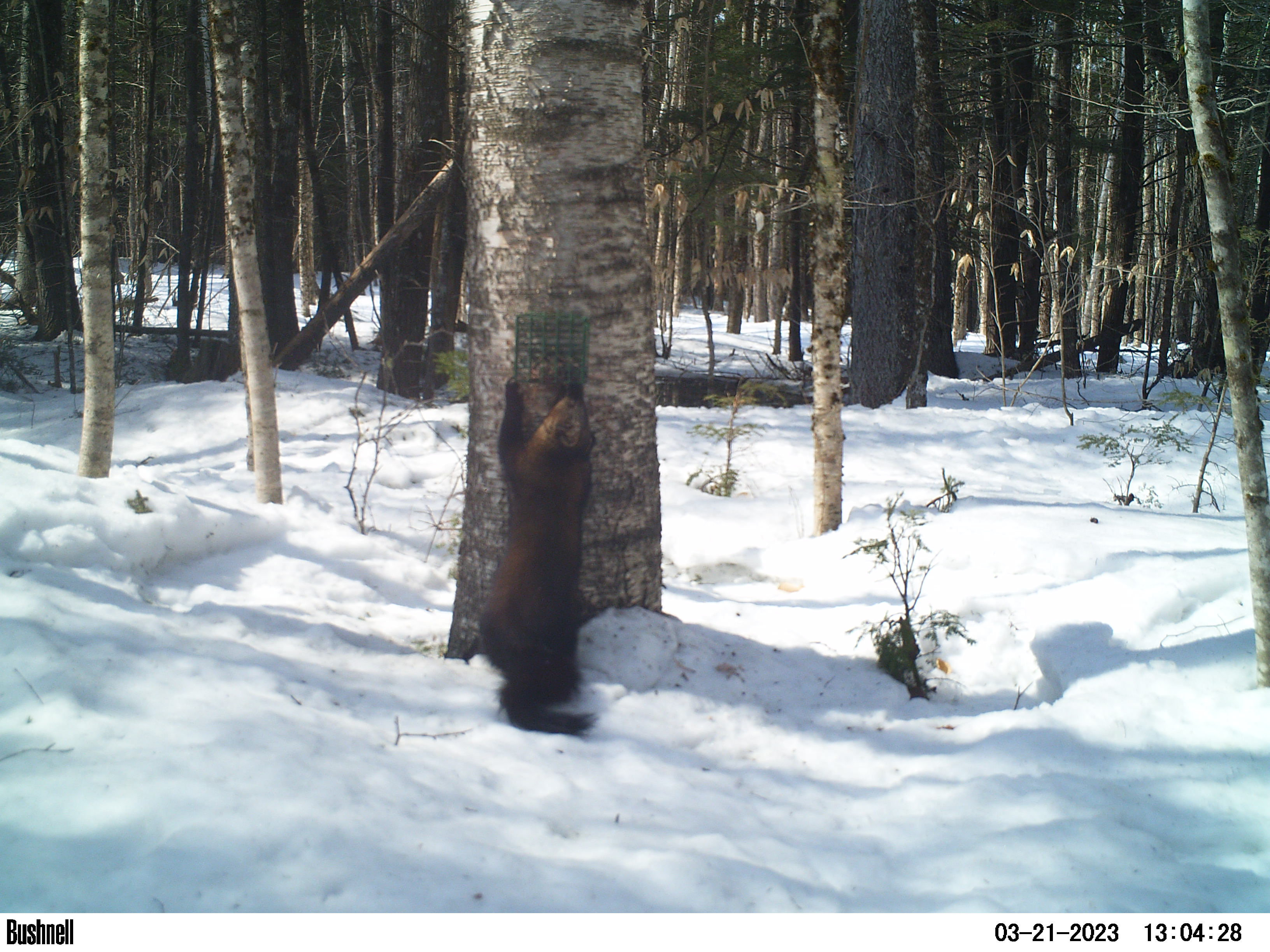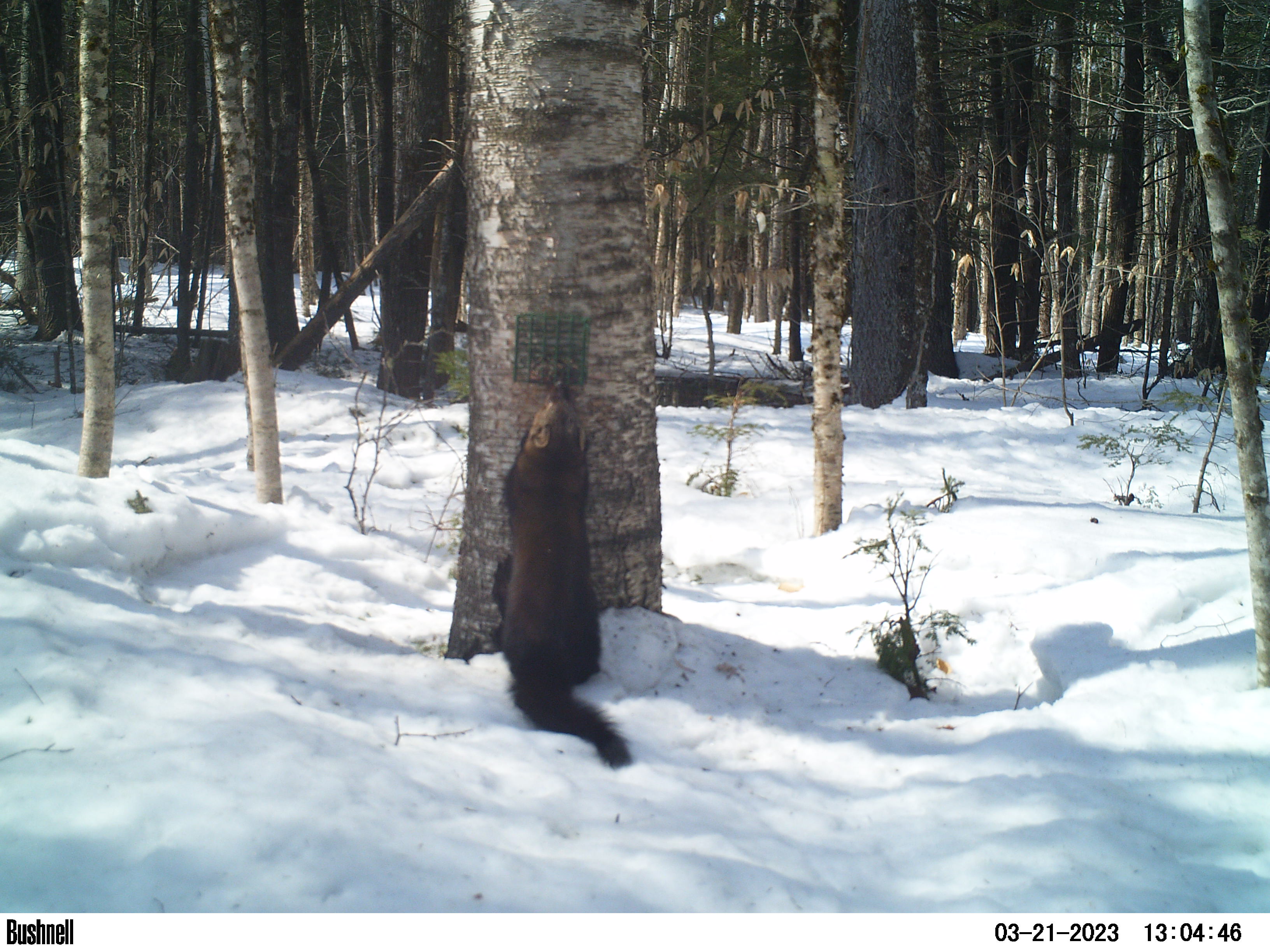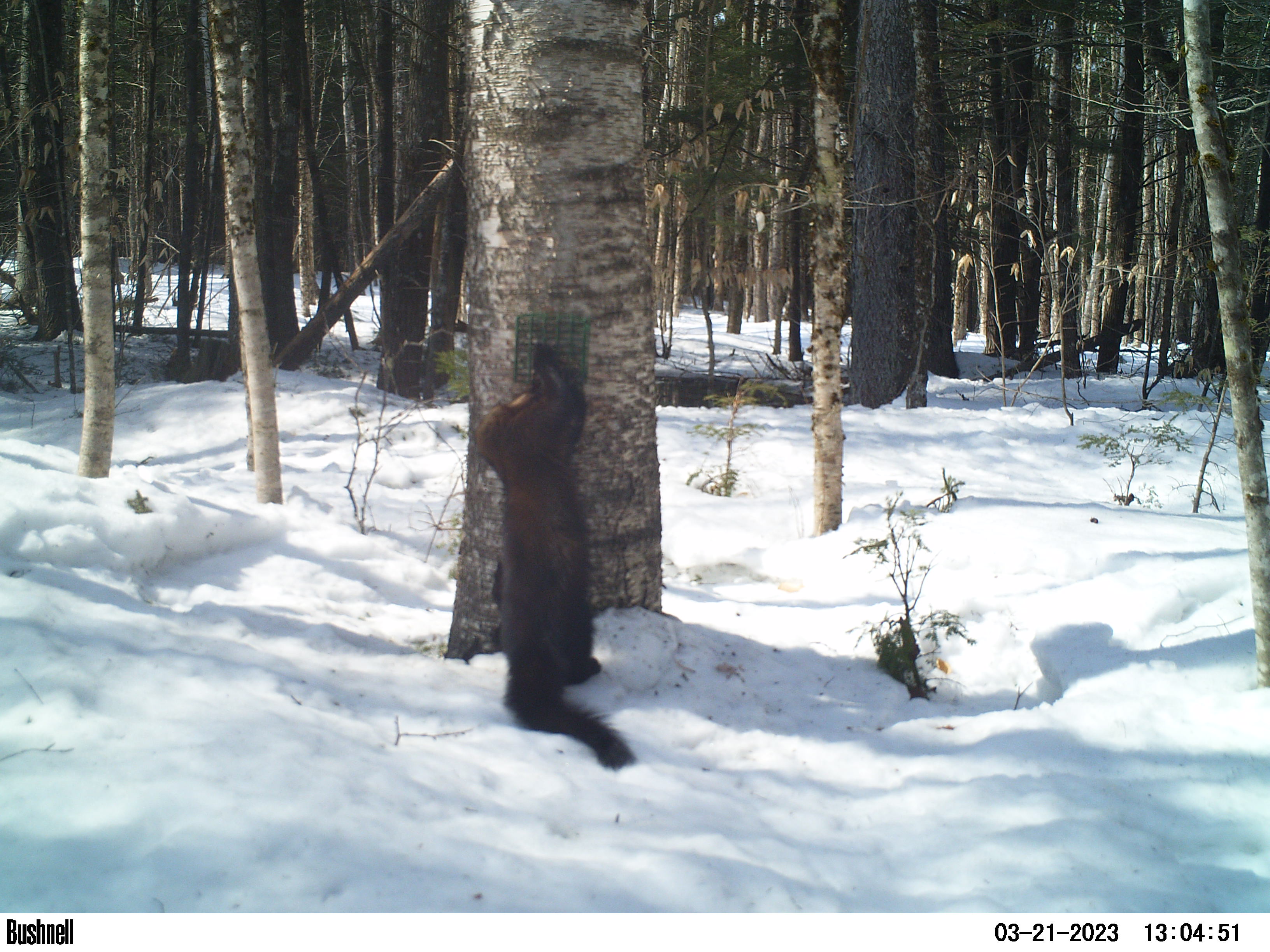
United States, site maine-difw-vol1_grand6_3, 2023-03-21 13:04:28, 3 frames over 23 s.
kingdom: Animalia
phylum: Chordata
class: Mammalia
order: Carnivora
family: Mustelidae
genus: Pekania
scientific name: Pekania pennanti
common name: fisher